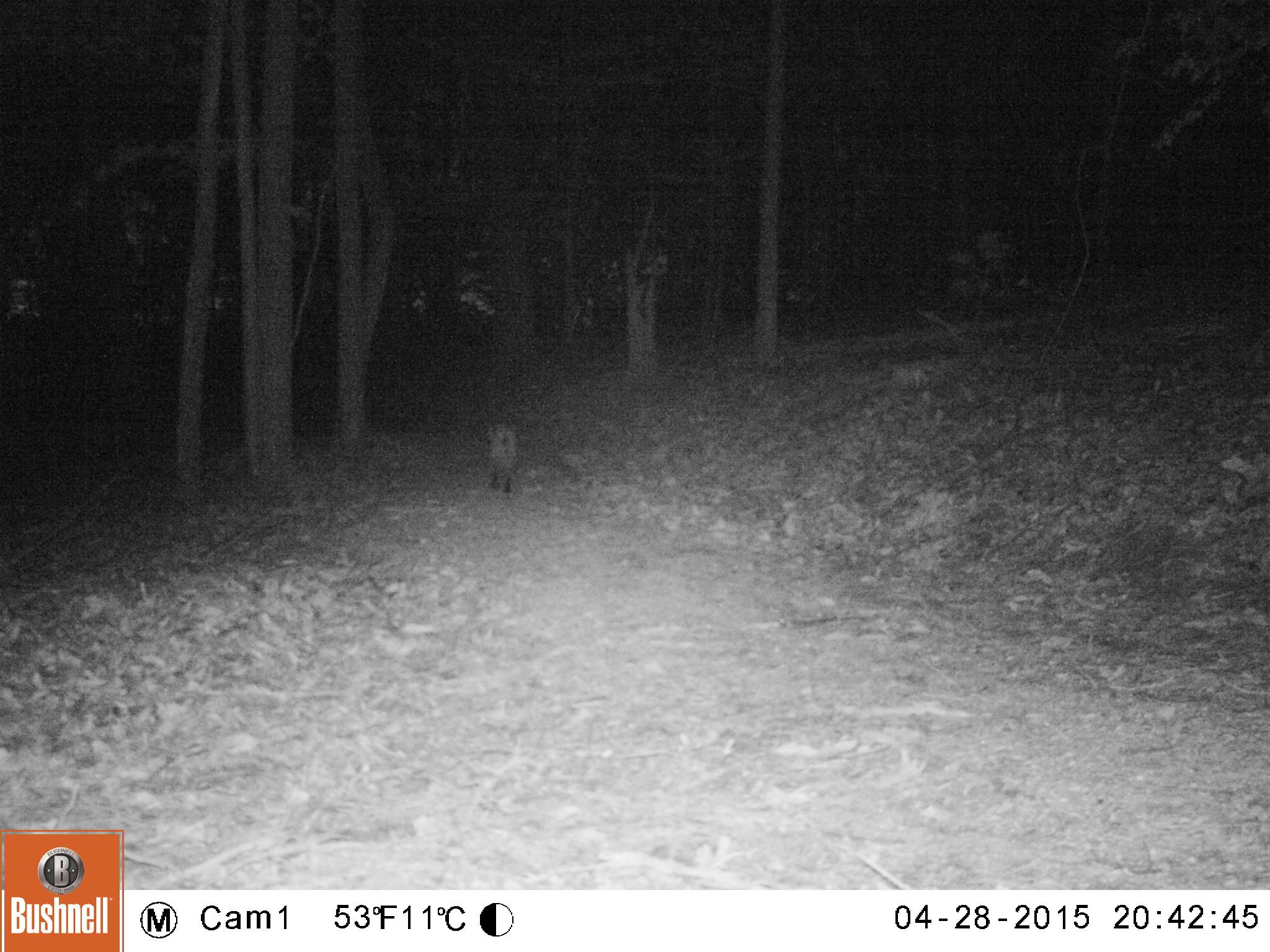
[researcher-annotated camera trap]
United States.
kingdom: Animalia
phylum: Chordata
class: Mammalia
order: Carnivora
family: Felidae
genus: Lynx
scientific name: Lynx rufus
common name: bobcat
Bobcat (Lynx rufus).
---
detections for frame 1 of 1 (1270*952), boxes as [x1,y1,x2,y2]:
Bobcat: [478,406,529,501]